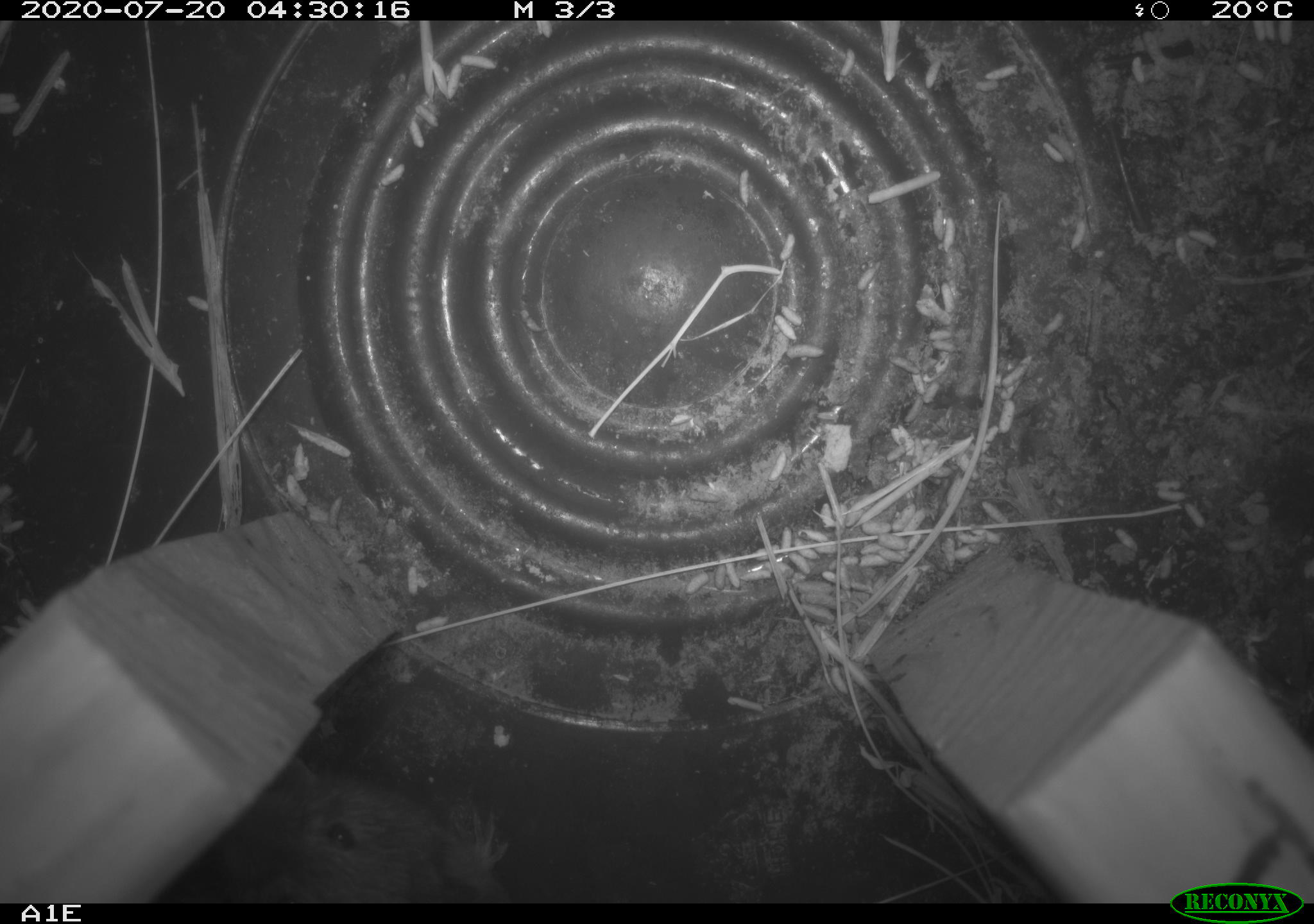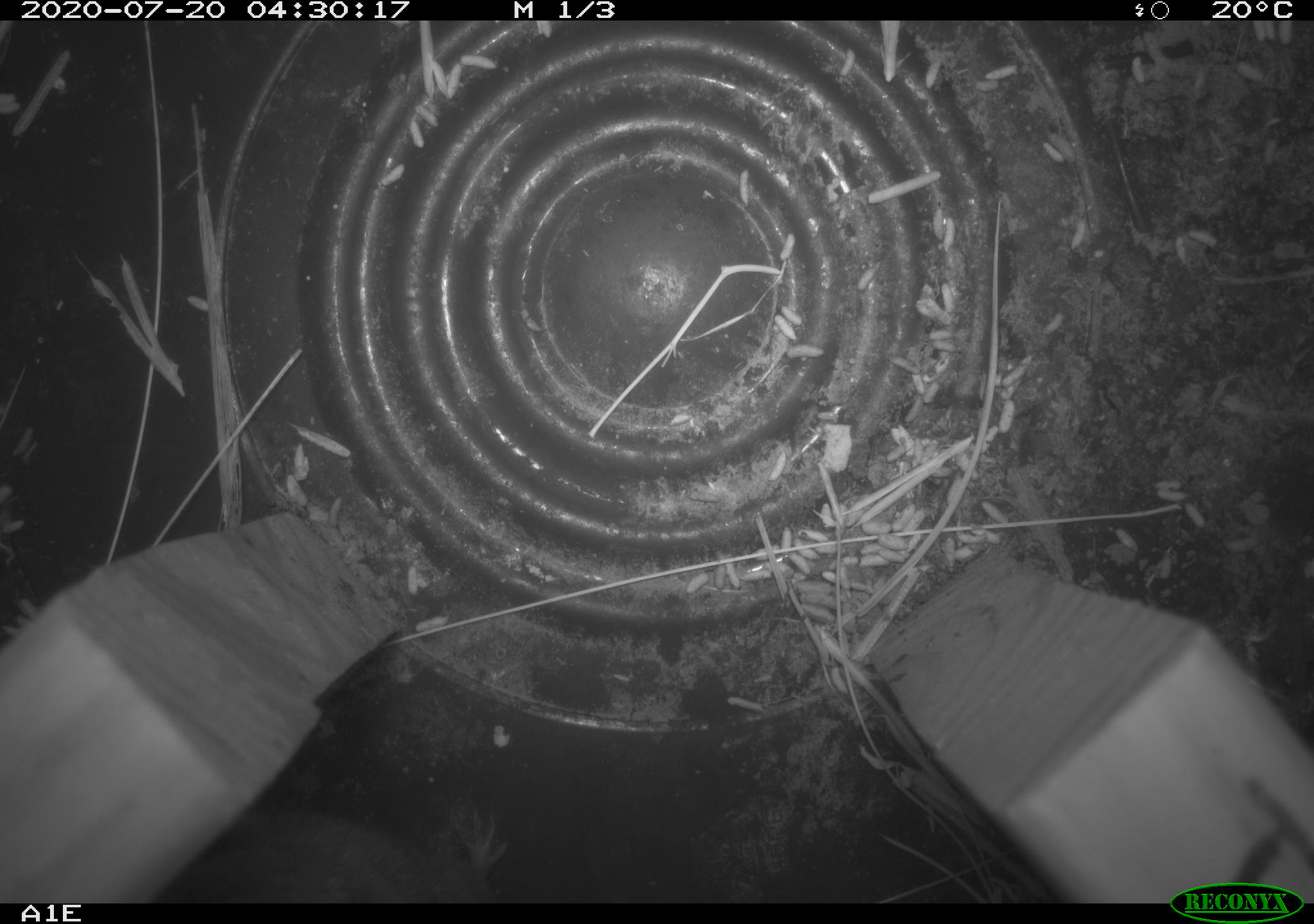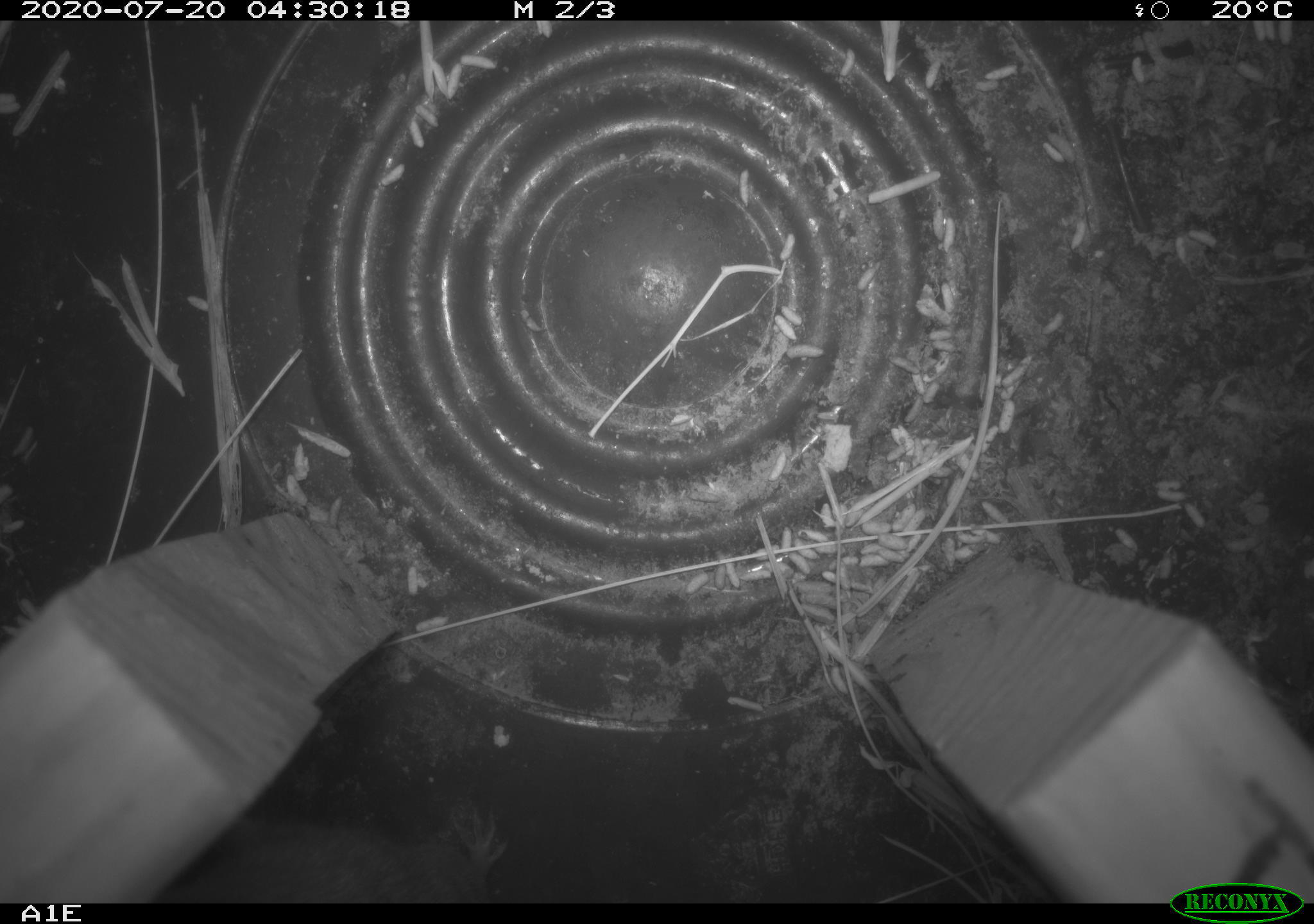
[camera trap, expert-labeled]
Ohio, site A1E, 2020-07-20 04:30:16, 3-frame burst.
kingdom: Animalia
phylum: Chordata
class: Mammalia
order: Rodentia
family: Cricetidae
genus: Peromyscus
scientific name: Peromyscus leucopus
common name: white-footed mouse